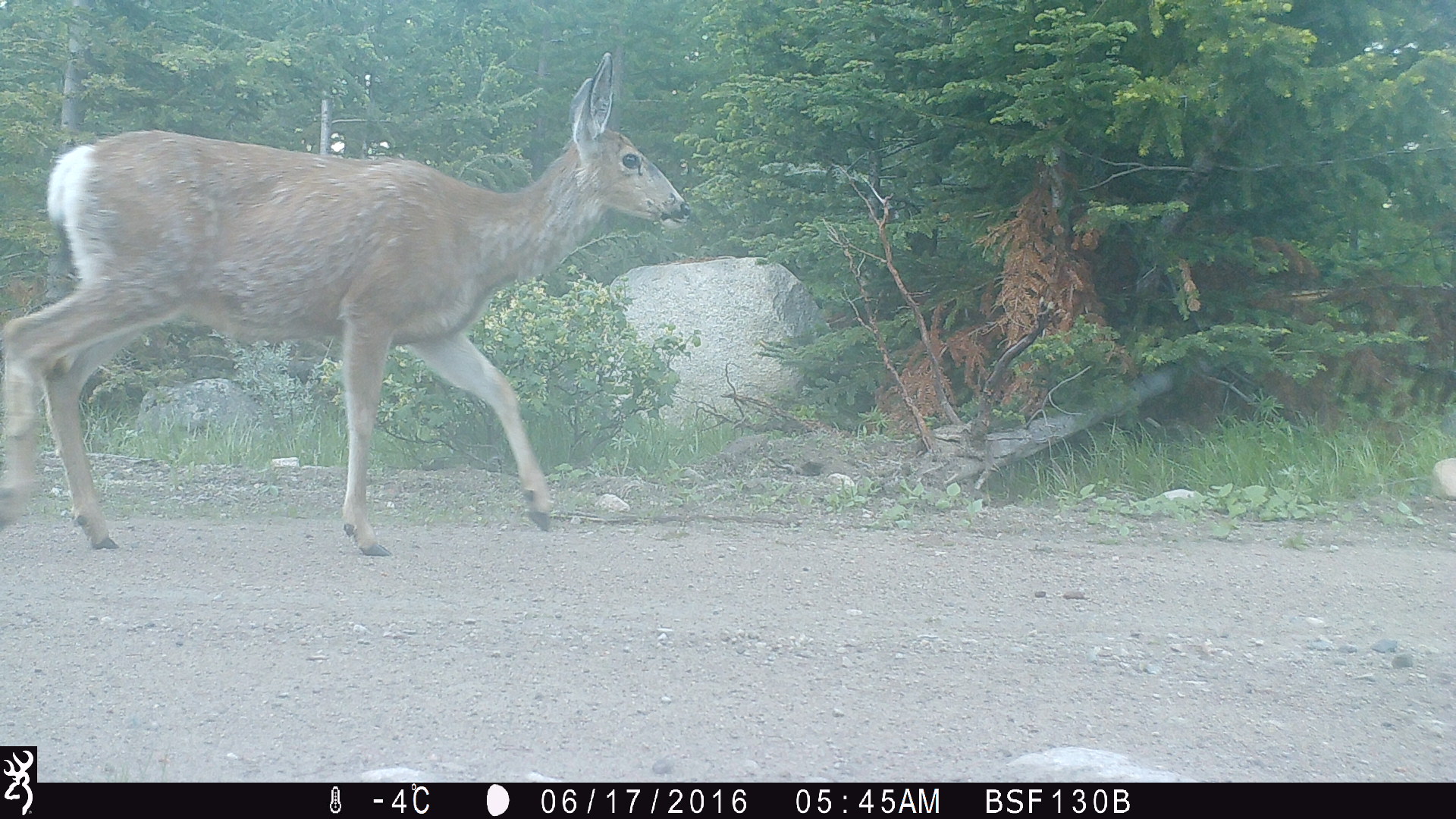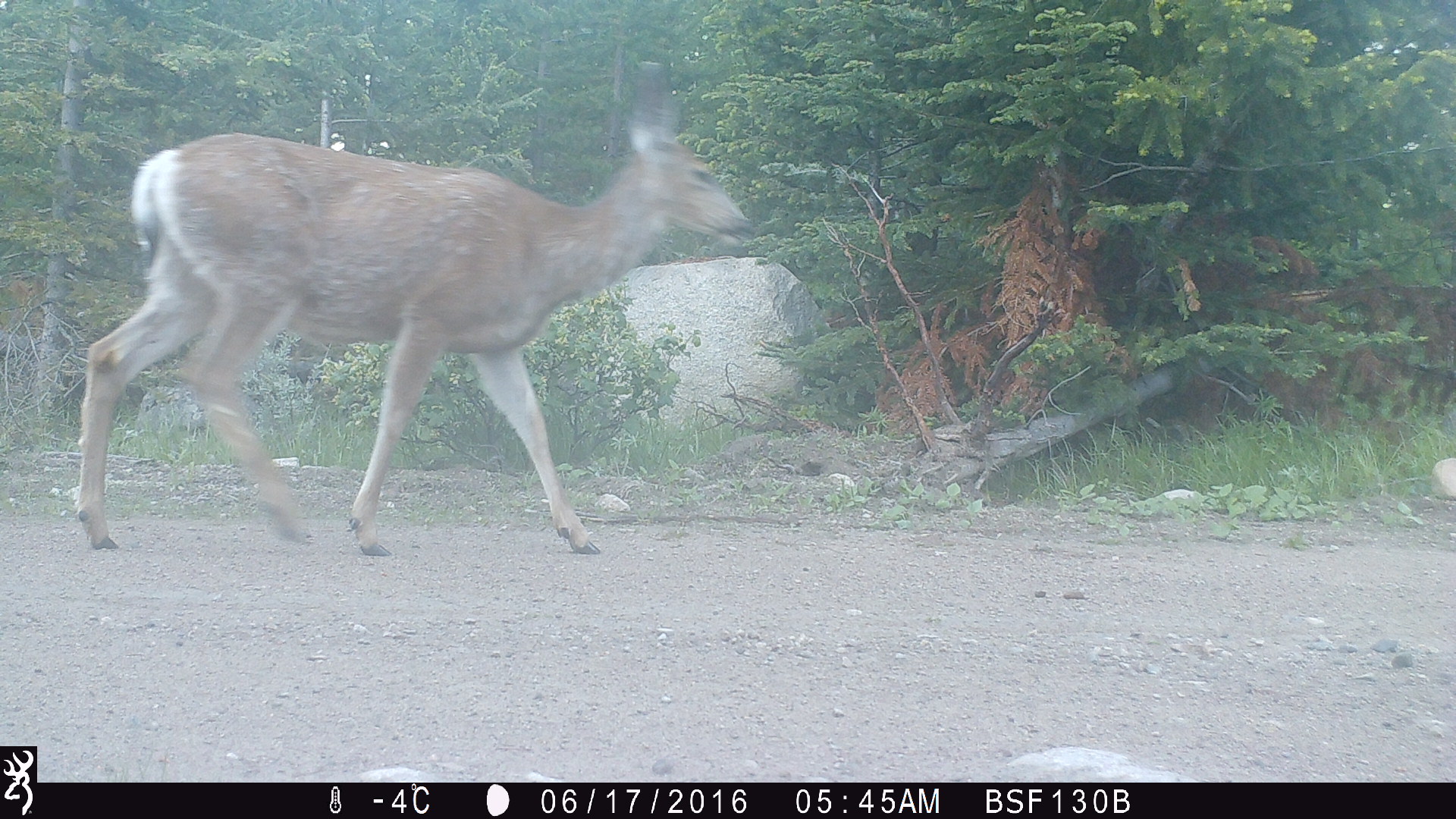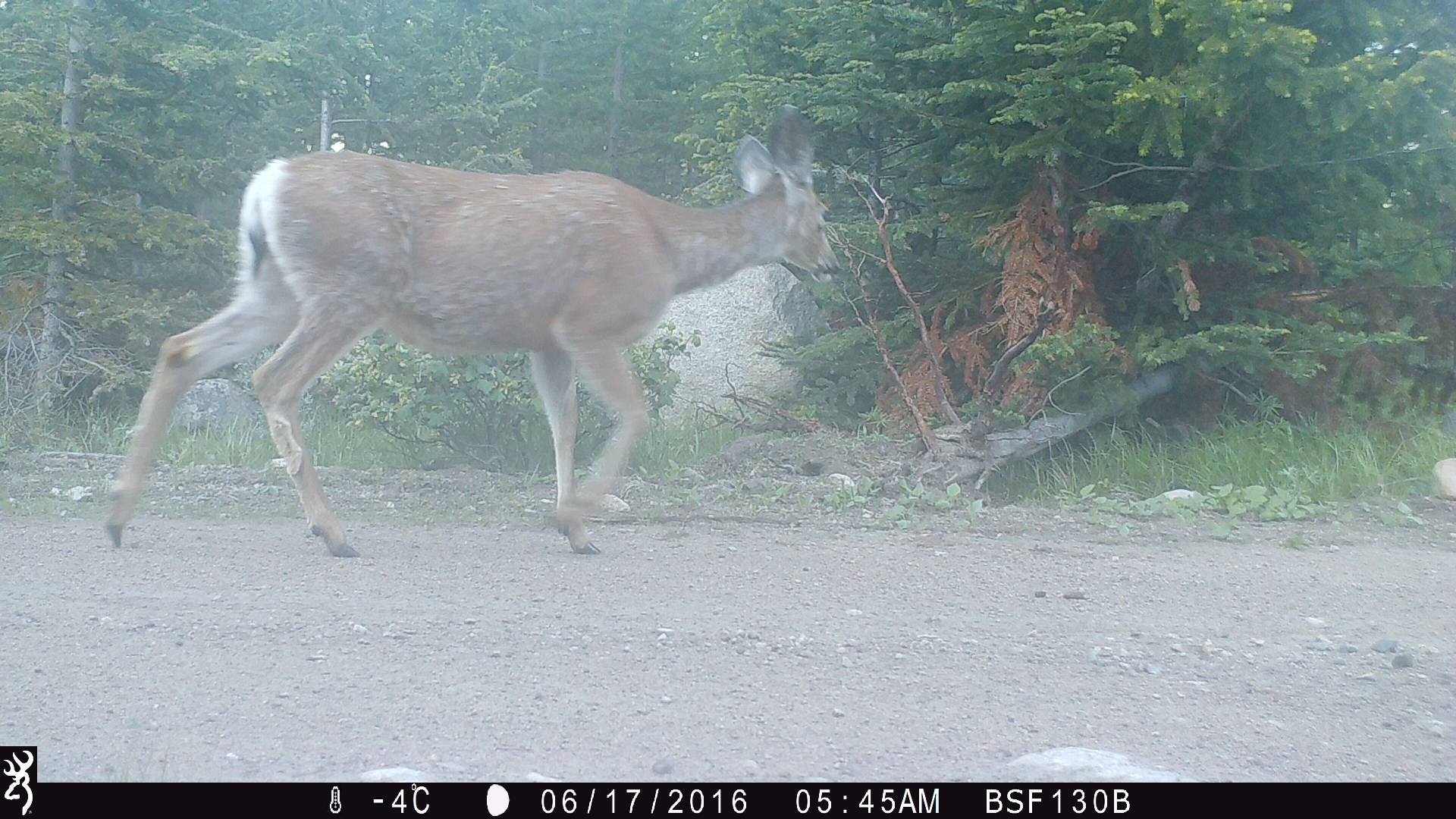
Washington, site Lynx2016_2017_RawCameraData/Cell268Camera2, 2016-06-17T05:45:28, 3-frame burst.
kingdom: Animalia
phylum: Chordata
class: Mammalia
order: Artiodactyla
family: Cervidae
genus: Odocoileus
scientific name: Odocoileus hemionus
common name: mule deer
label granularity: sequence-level